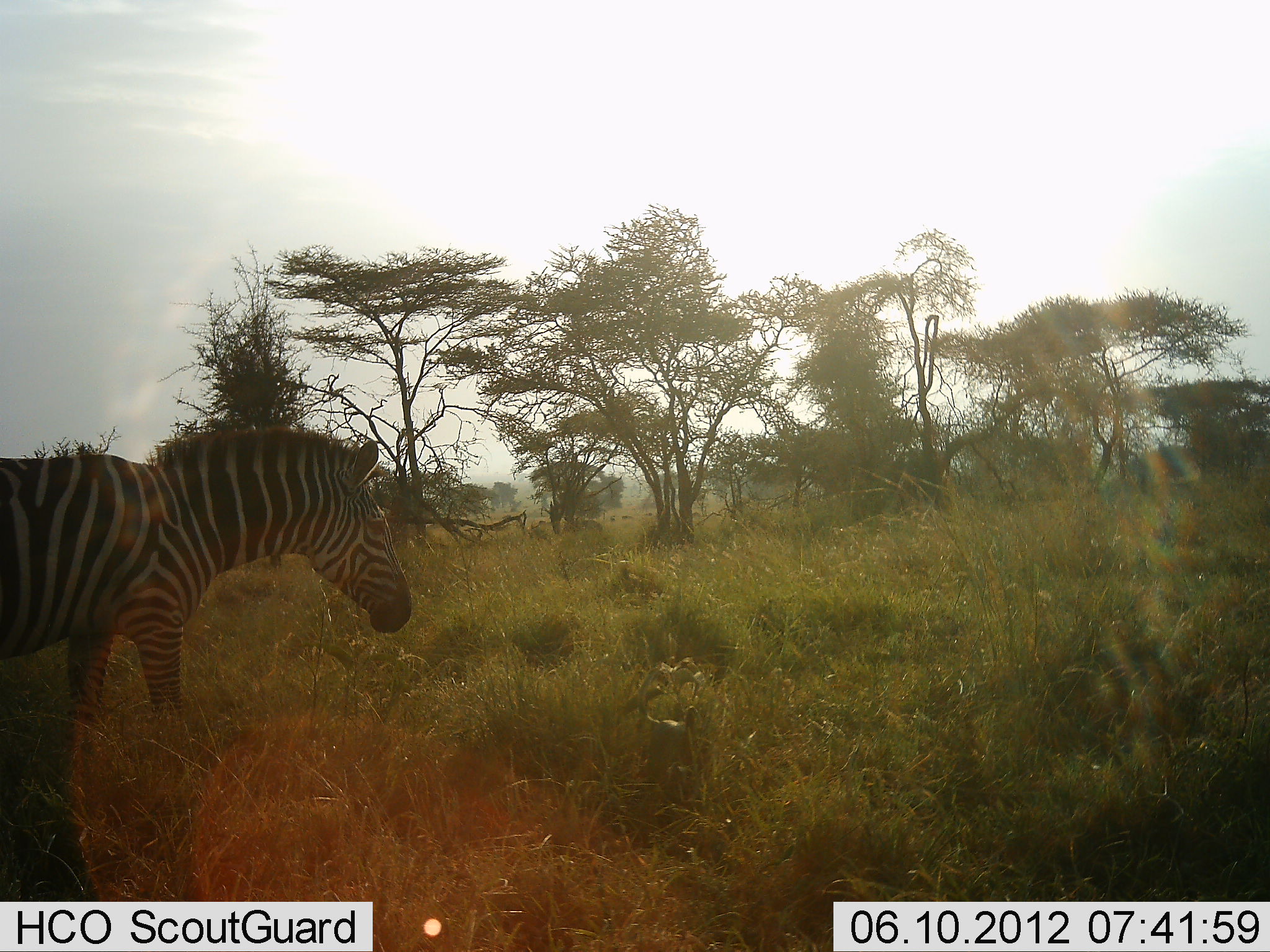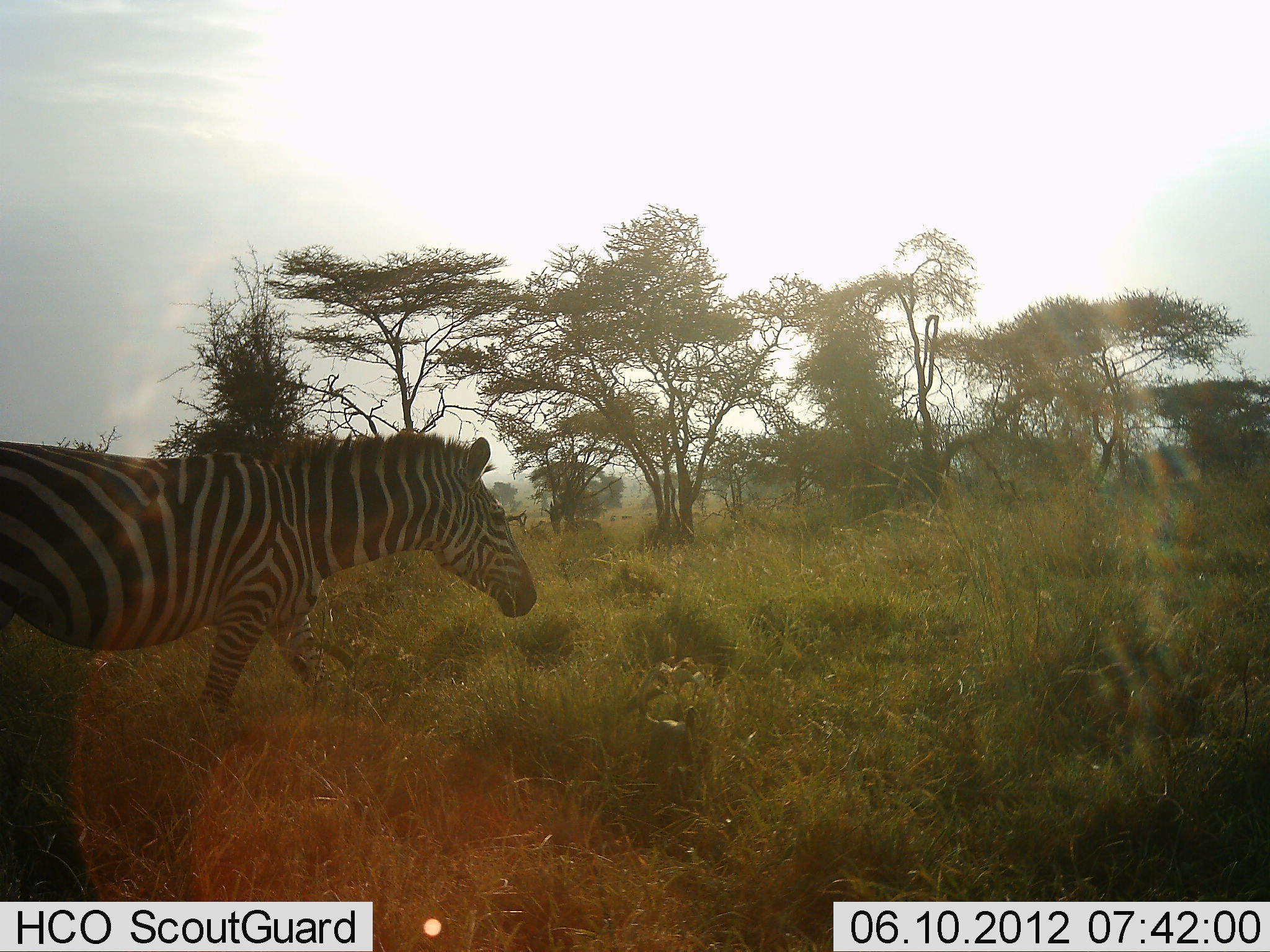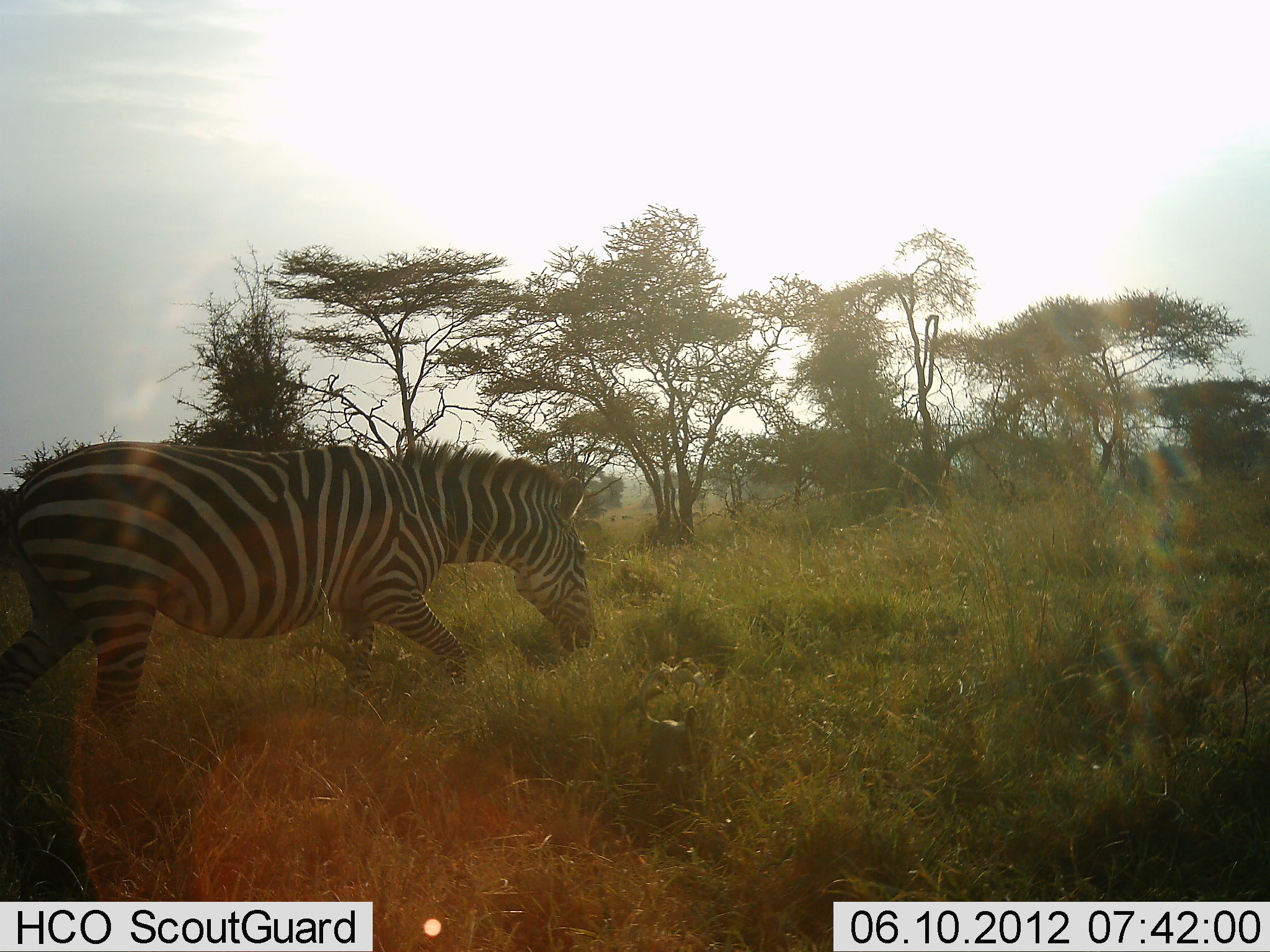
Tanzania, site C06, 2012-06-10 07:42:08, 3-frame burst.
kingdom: Animalia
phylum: Chordata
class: Mammalia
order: Perissodactyla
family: Equidae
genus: Equus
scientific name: Equus quagga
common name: plains zebra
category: zebra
Zebra (plains zebra) (Equus quagga), count 1. Behavior (volunteer vote fractions): standing 10%, resting 0%, moving 100%, interacting 0%. Young present (vote fraction): 0%. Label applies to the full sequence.